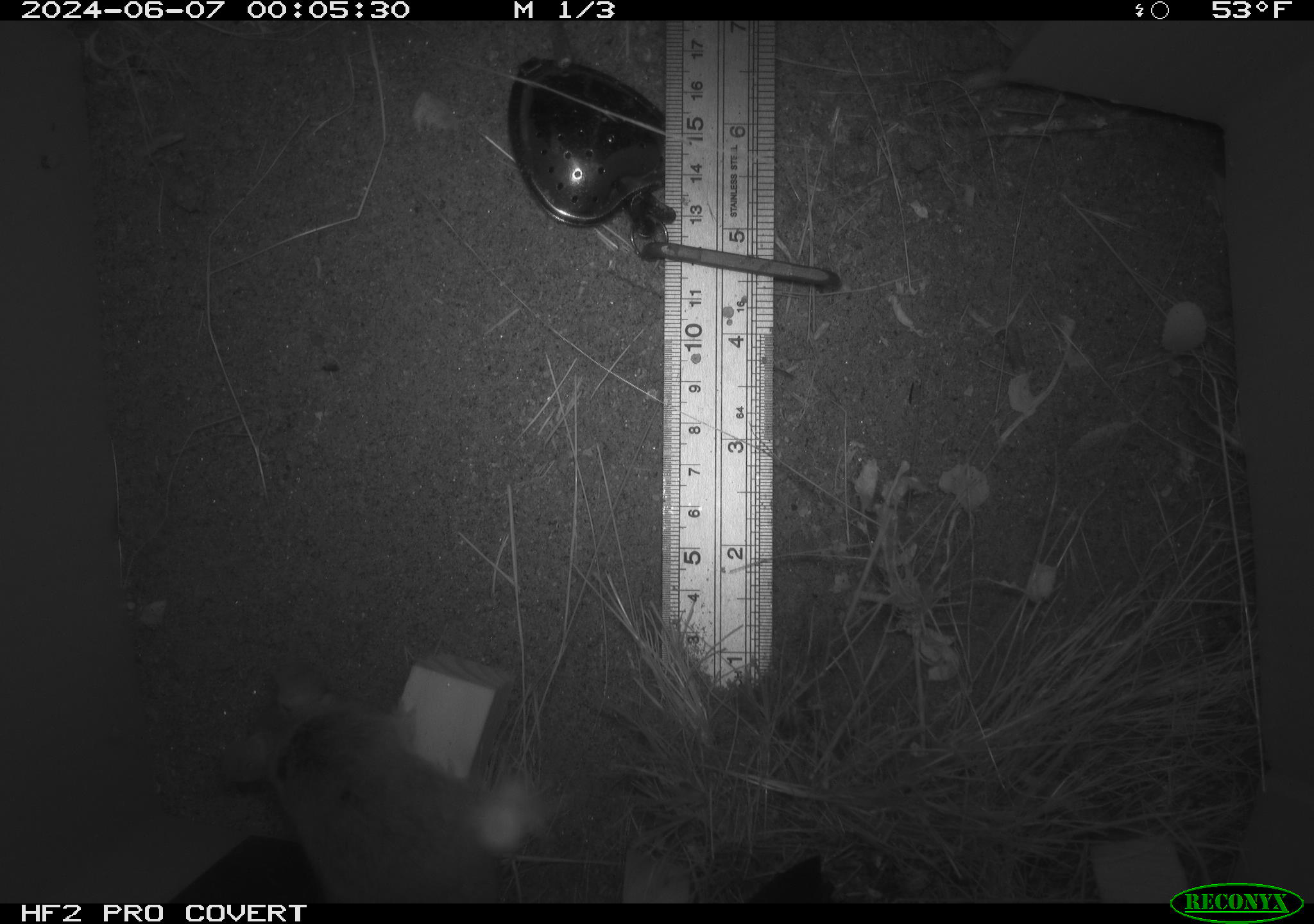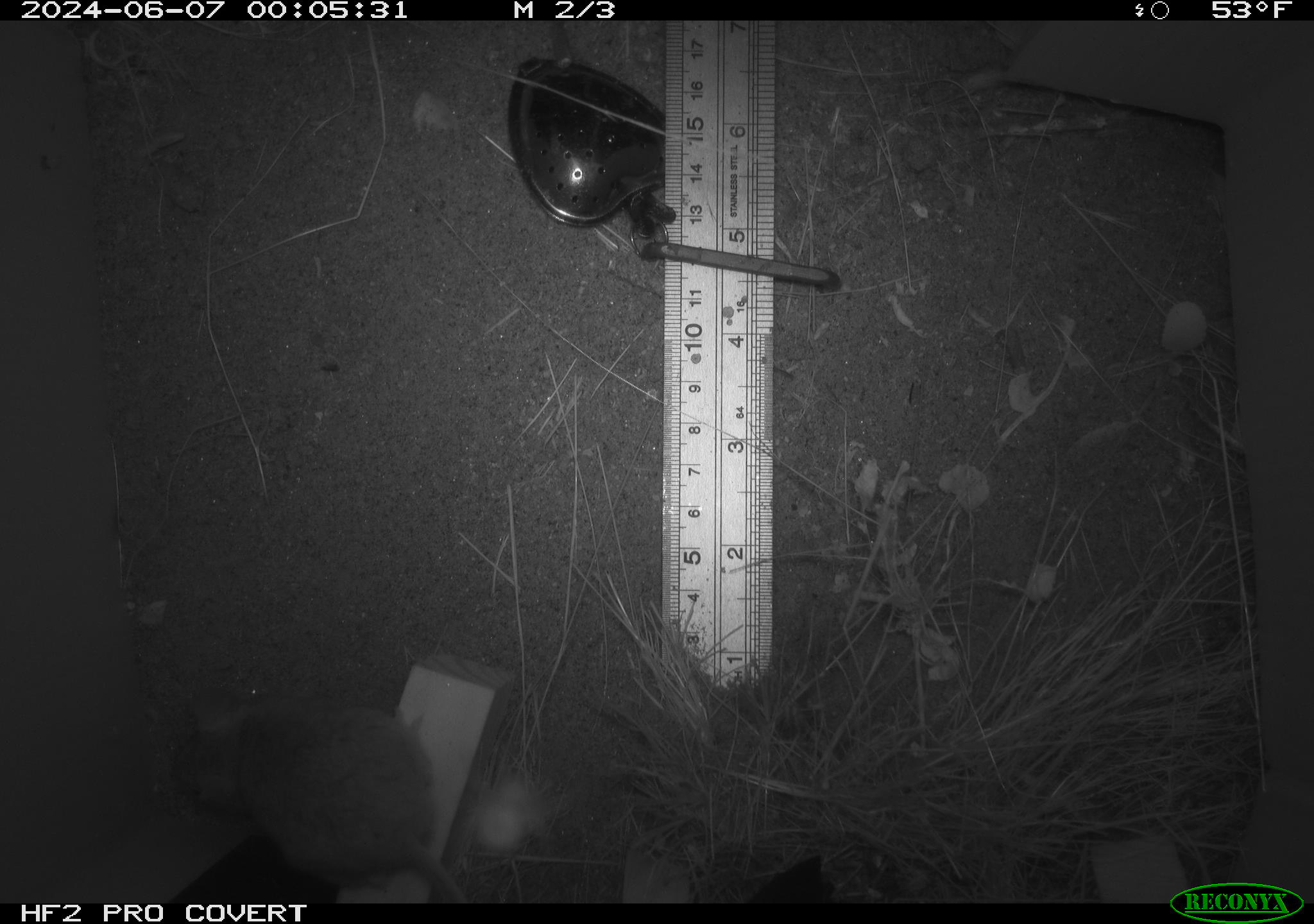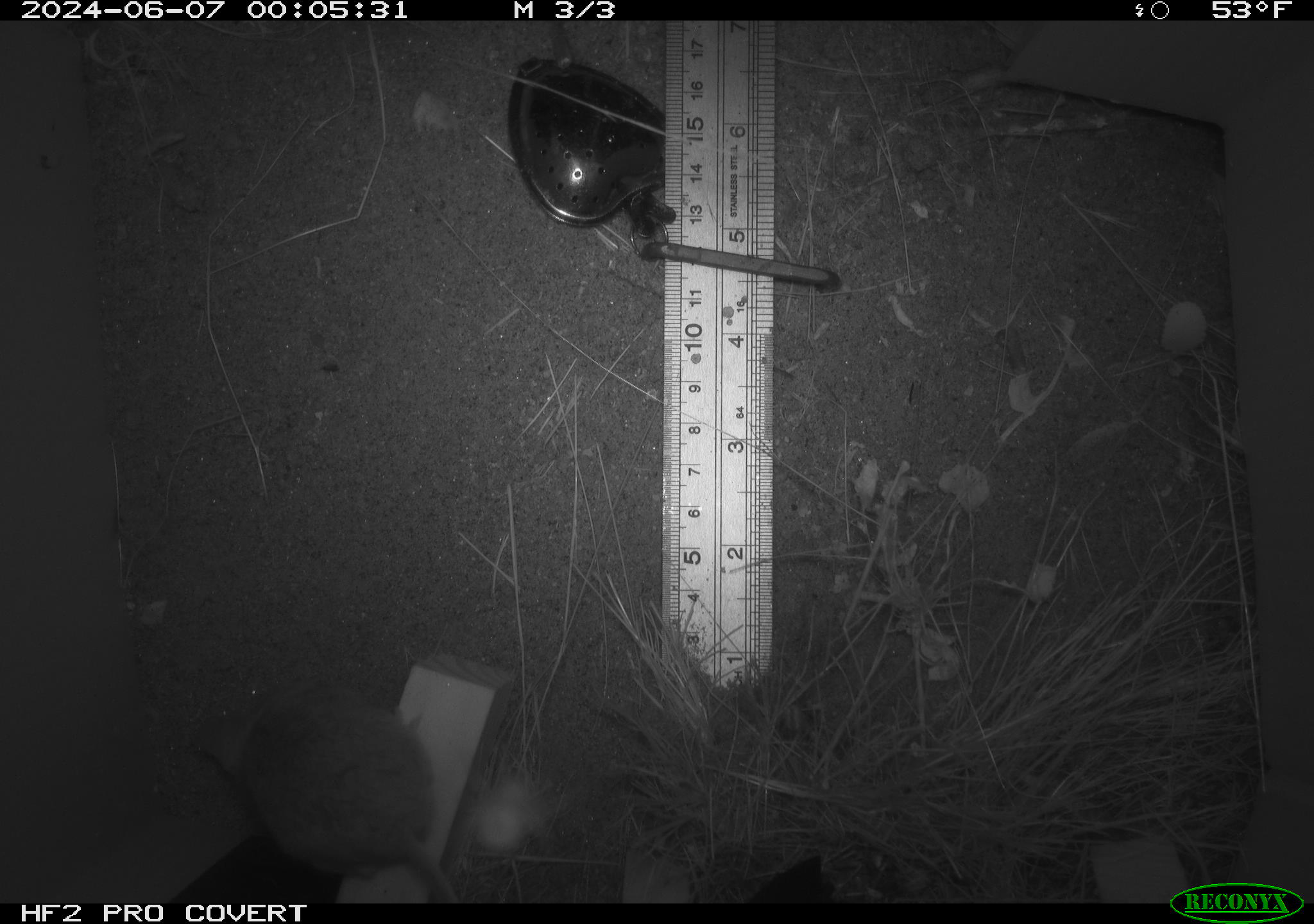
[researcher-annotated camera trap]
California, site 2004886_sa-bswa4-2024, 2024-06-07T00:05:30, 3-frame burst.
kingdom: Animalia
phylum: Chordata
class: Mammalia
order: Rodentia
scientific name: Rodentia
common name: rodent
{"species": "rodent (Rodentia)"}